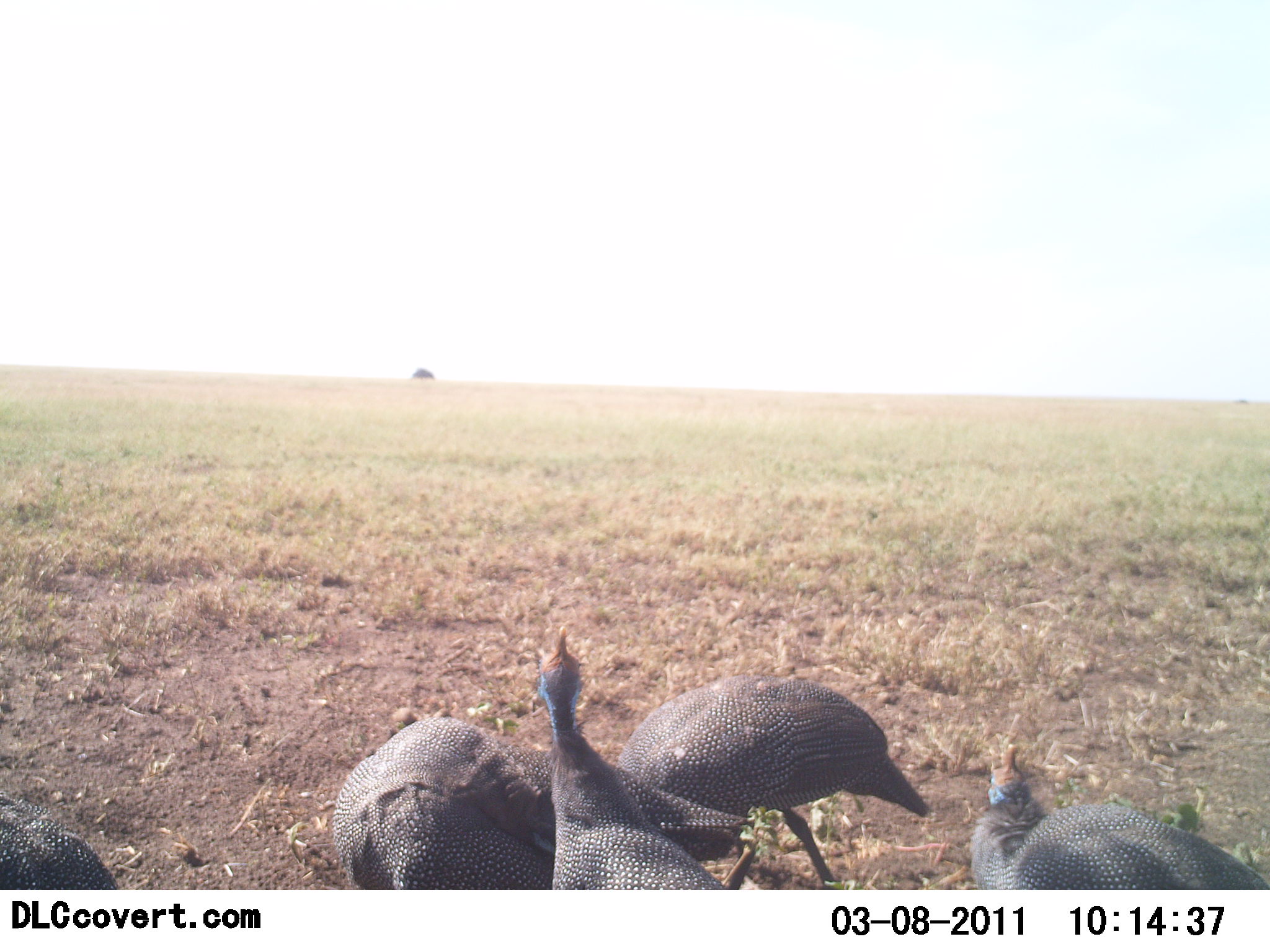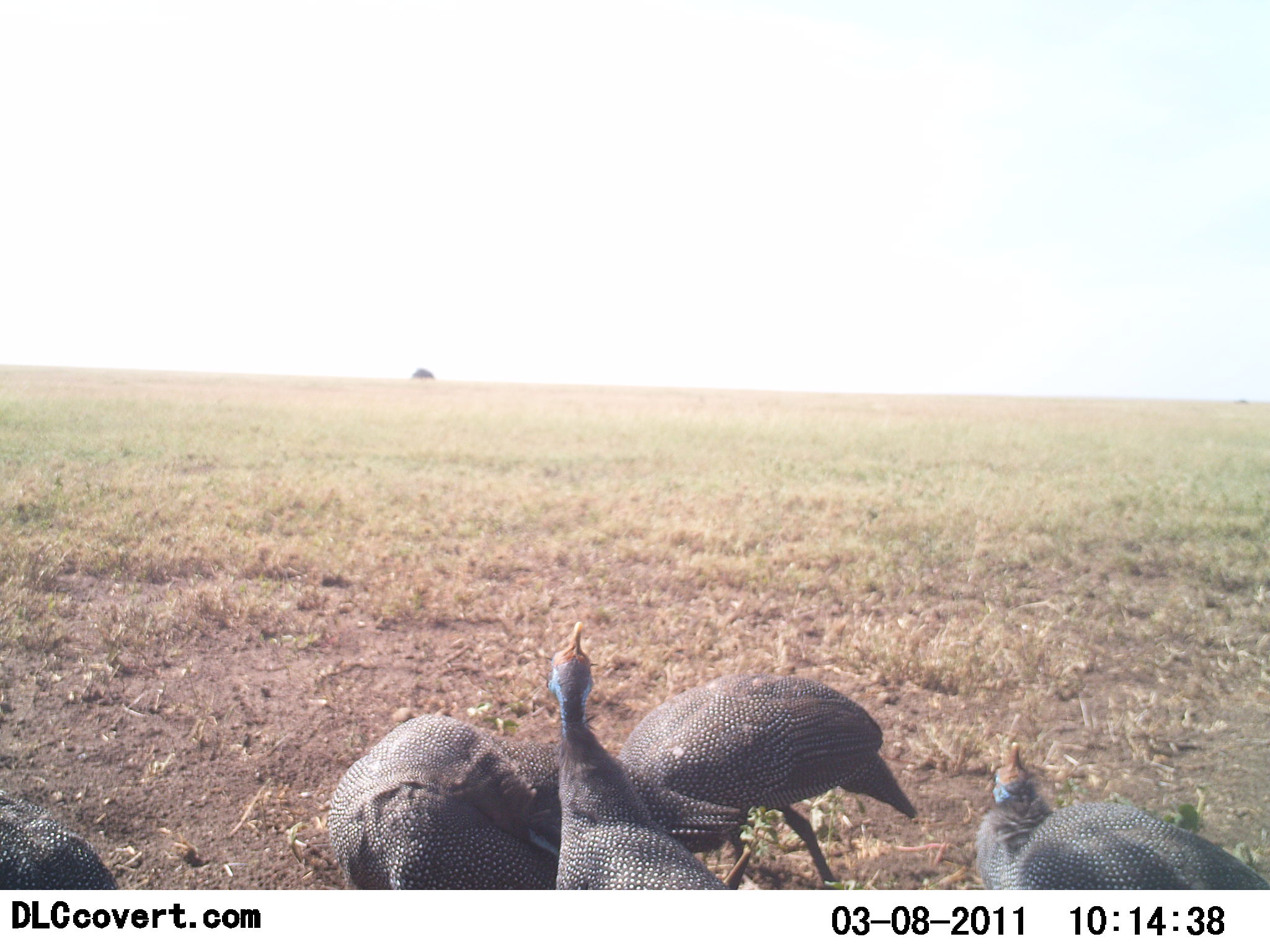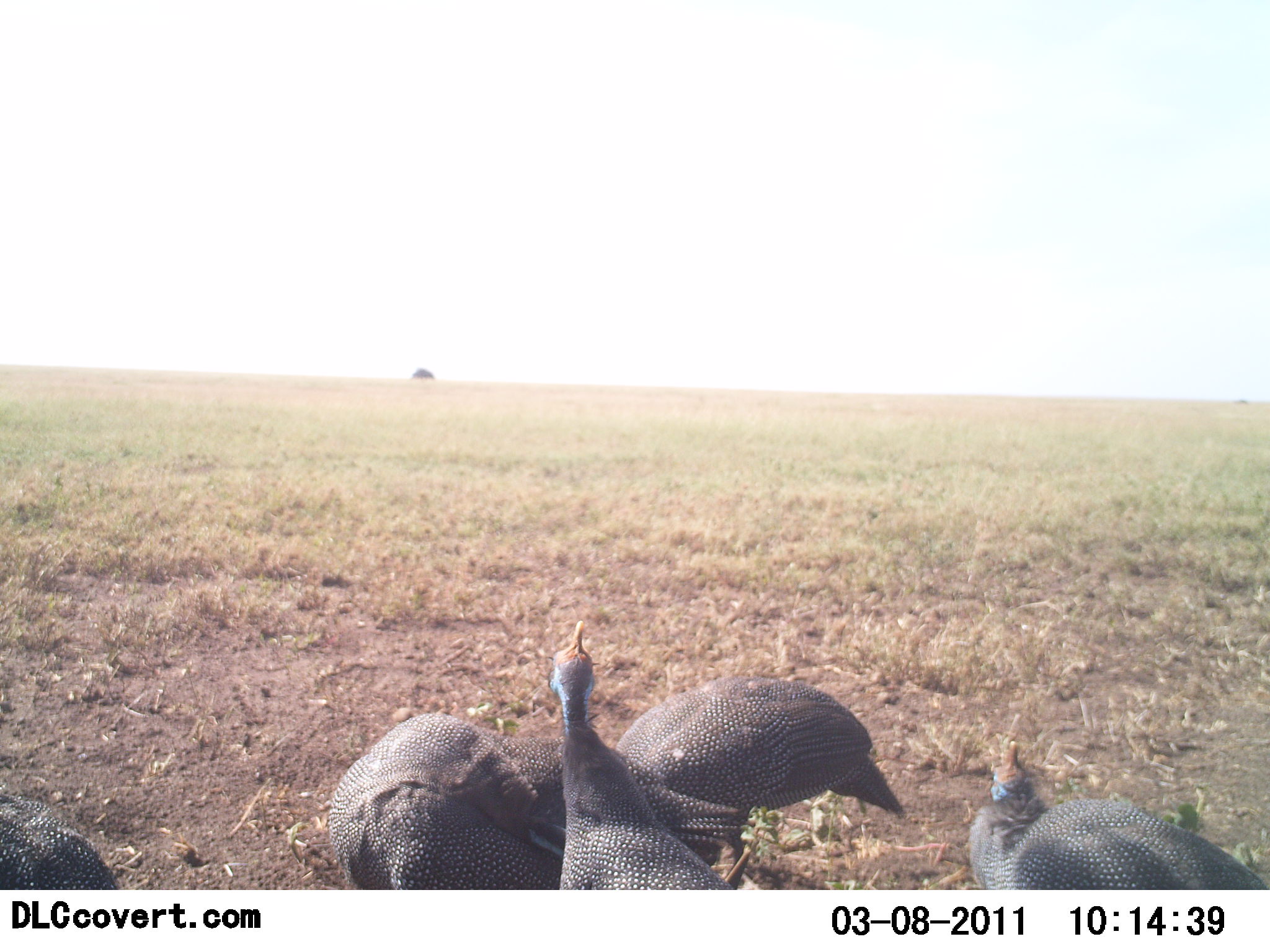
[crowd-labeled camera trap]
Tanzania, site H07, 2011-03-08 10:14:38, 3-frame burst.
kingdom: Animalia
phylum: Chordata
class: Aves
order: Galliformes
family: Numididae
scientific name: Numididae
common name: guinea fowl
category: guineafowl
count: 5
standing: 83%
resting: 25%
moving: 17%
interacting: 0%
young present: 0%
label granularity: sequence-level